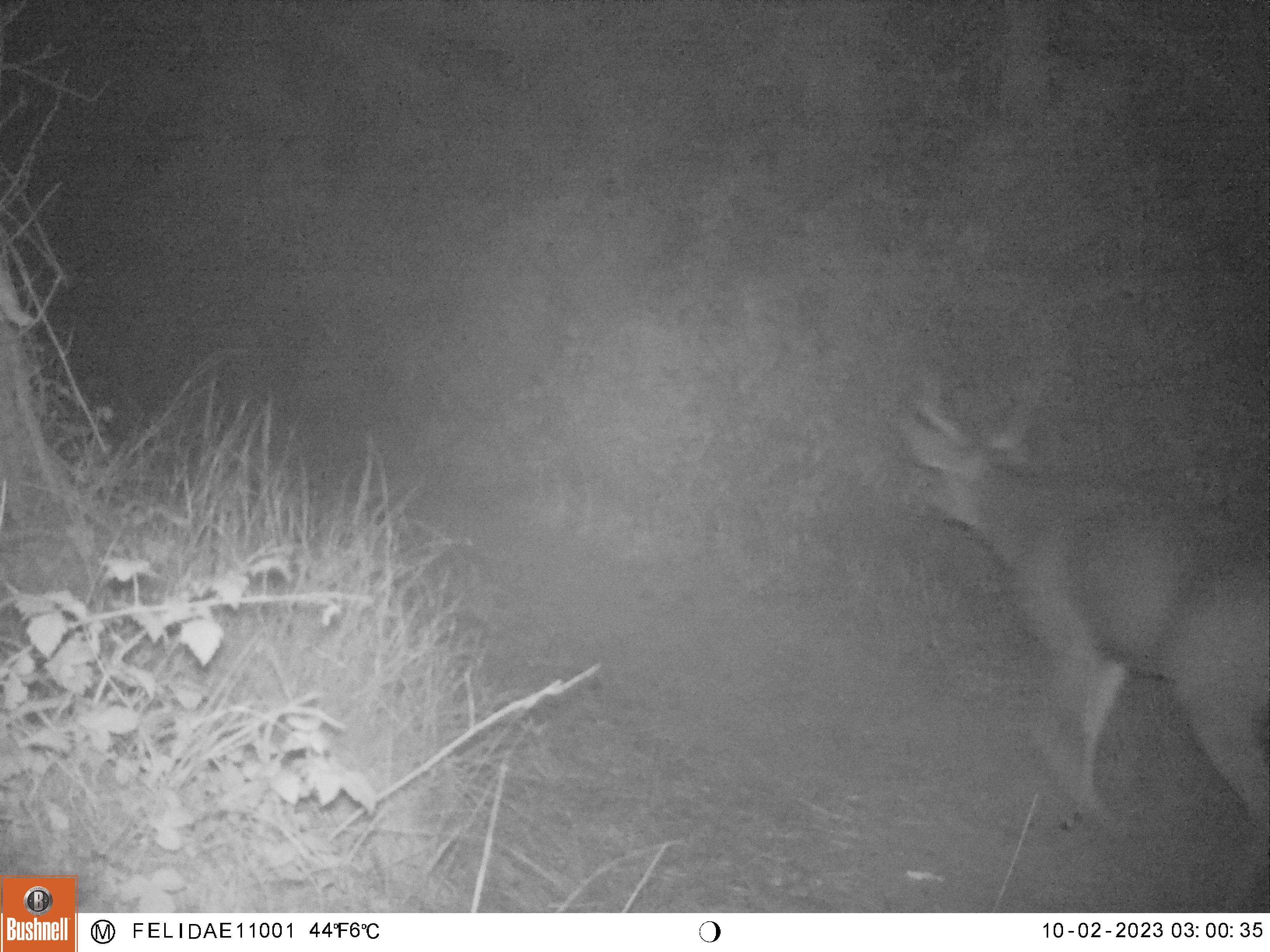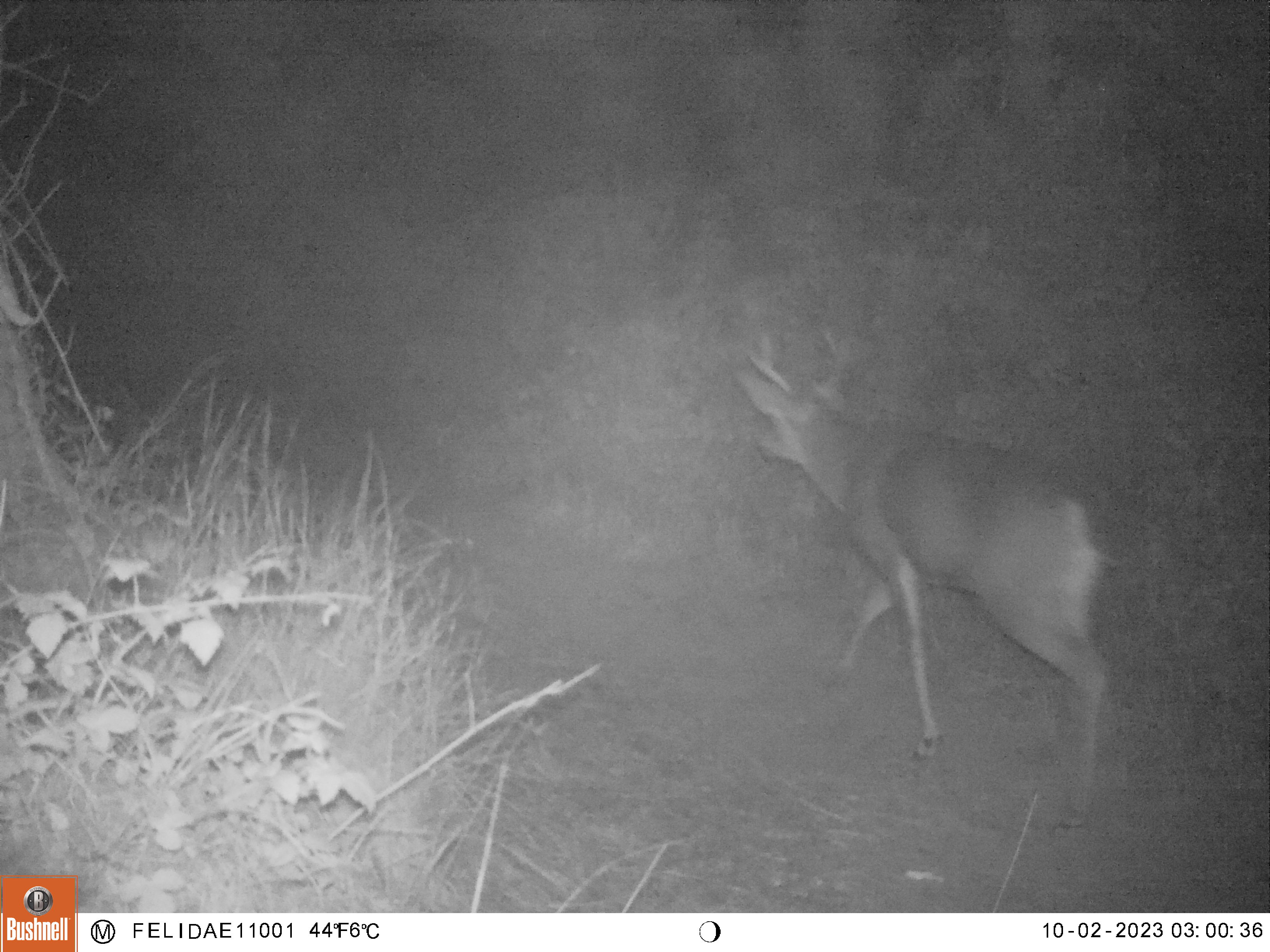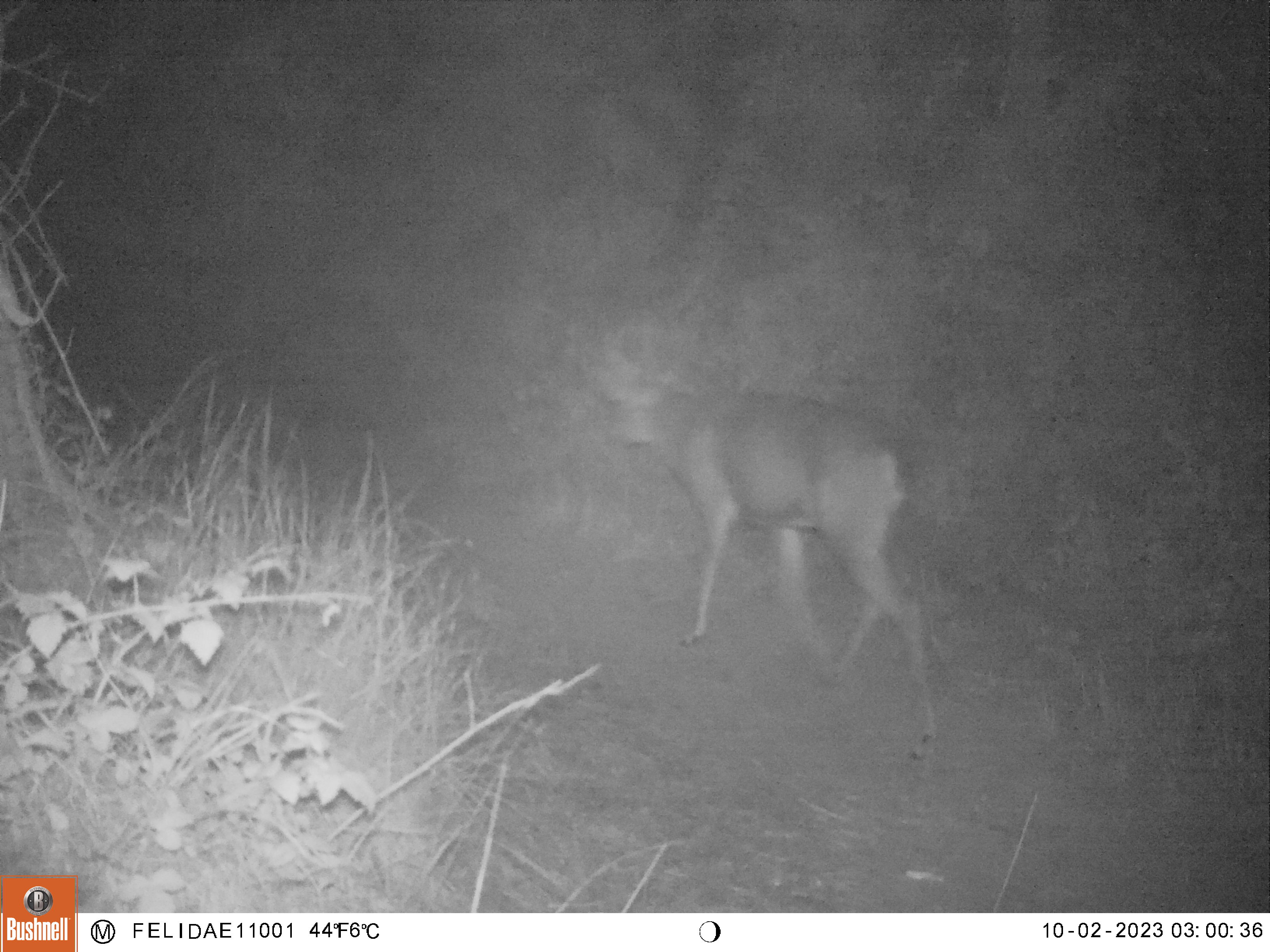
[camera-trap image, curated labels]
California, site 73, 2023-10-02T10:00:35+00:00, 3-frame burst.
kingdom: Animalia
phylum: Chordata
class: Mammalia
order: Artiodactyla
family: Cervidae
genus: Odocoileus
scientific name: Odocoileus hemionus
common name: mule deer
Mule deer (Odocoileus hemionus).